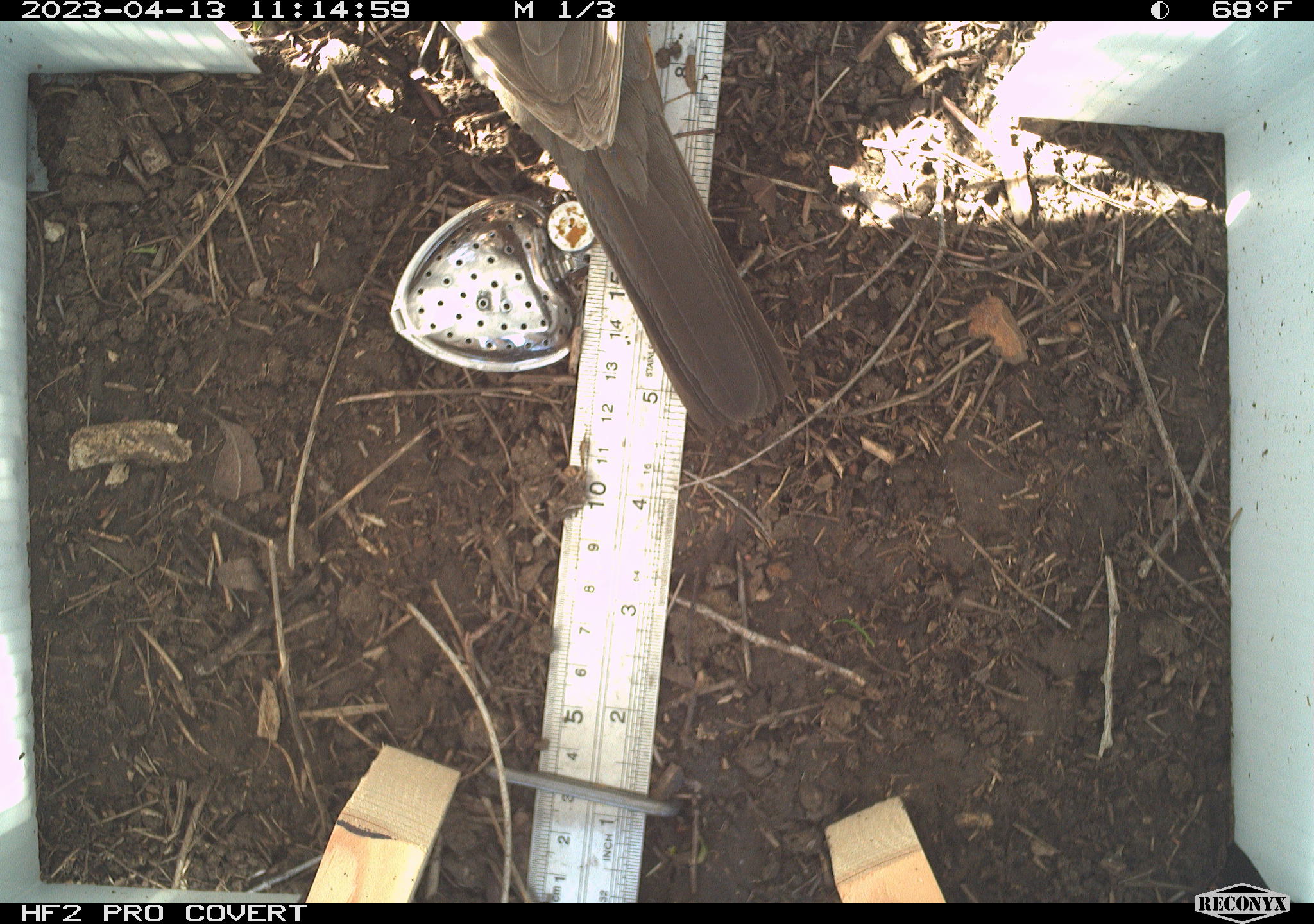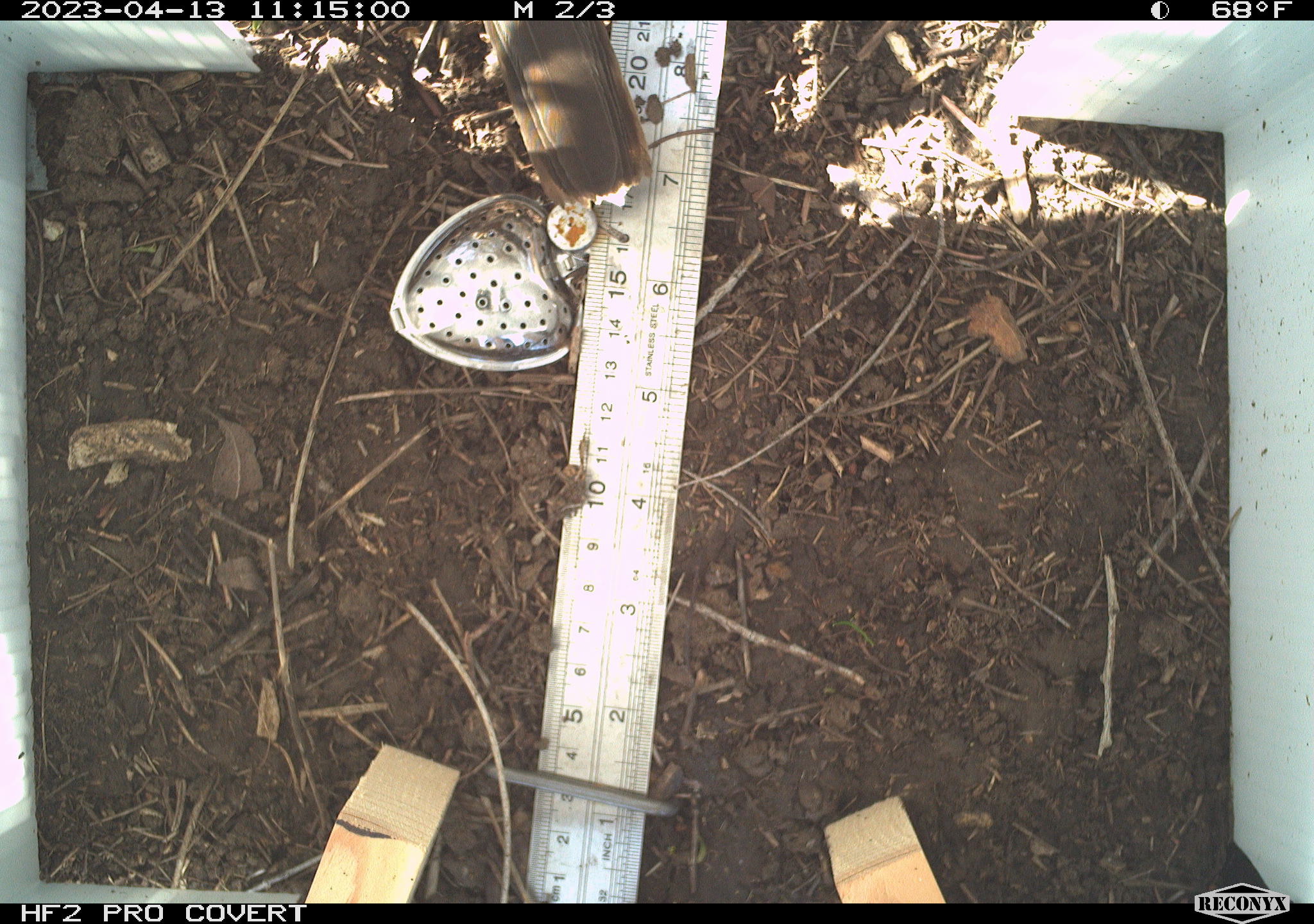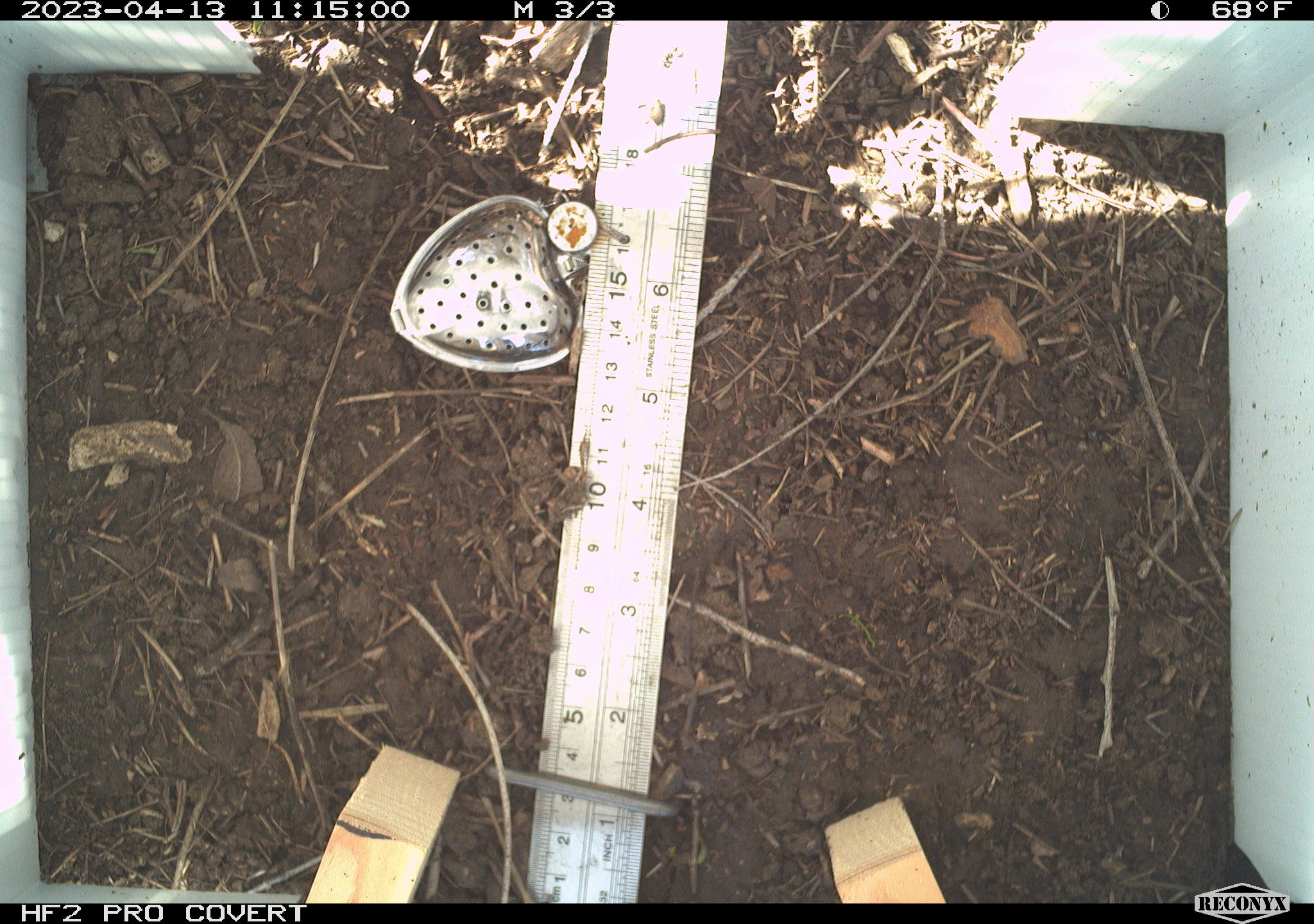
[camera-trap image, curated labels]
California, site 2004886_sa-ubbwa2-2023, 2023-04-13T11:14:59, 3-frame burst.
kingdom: Animalia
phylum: Chordata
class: Aves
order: Passeriformes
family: Passerellidae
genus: Melozone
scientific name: Melozone crissalis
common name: california towhee